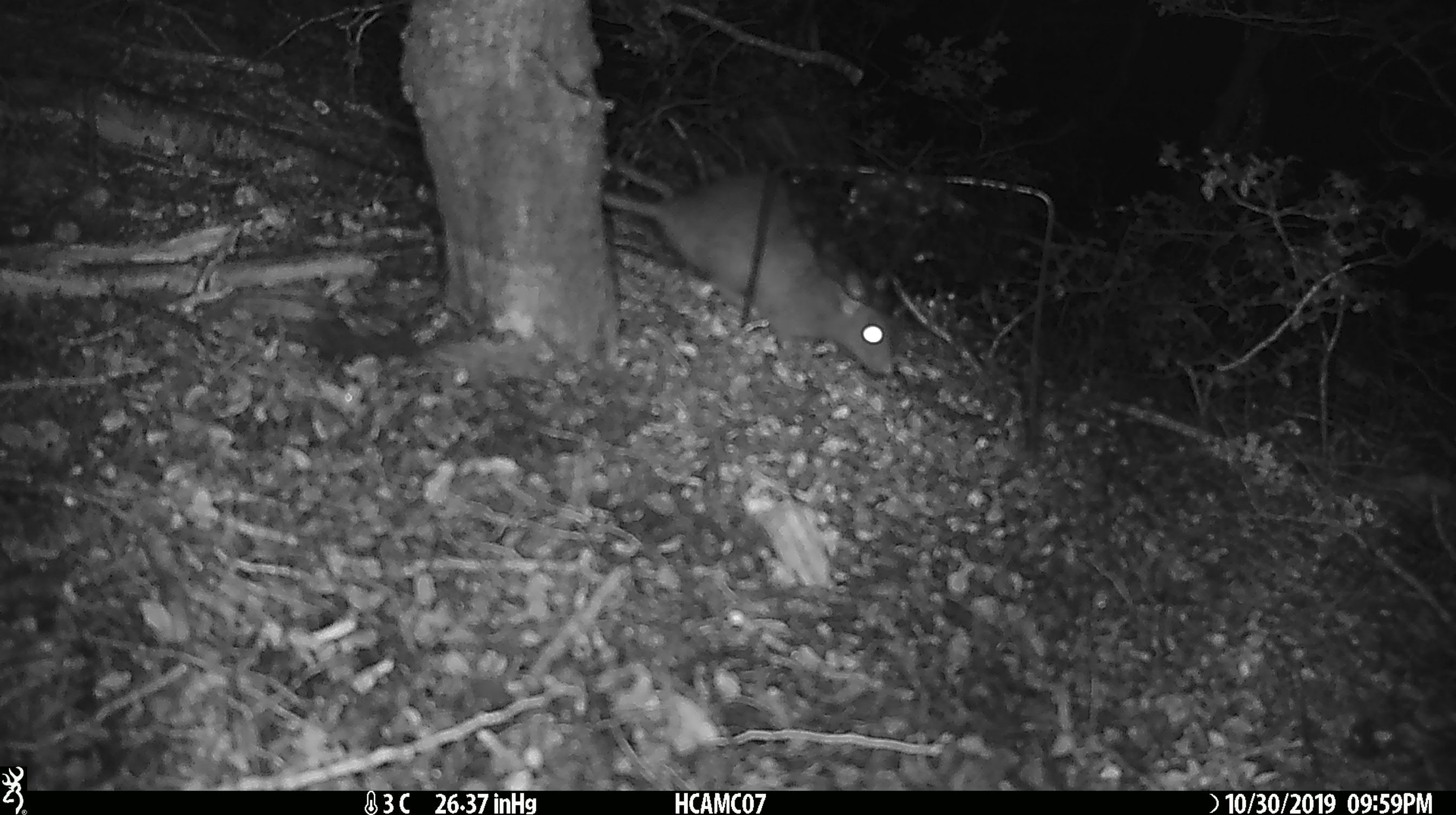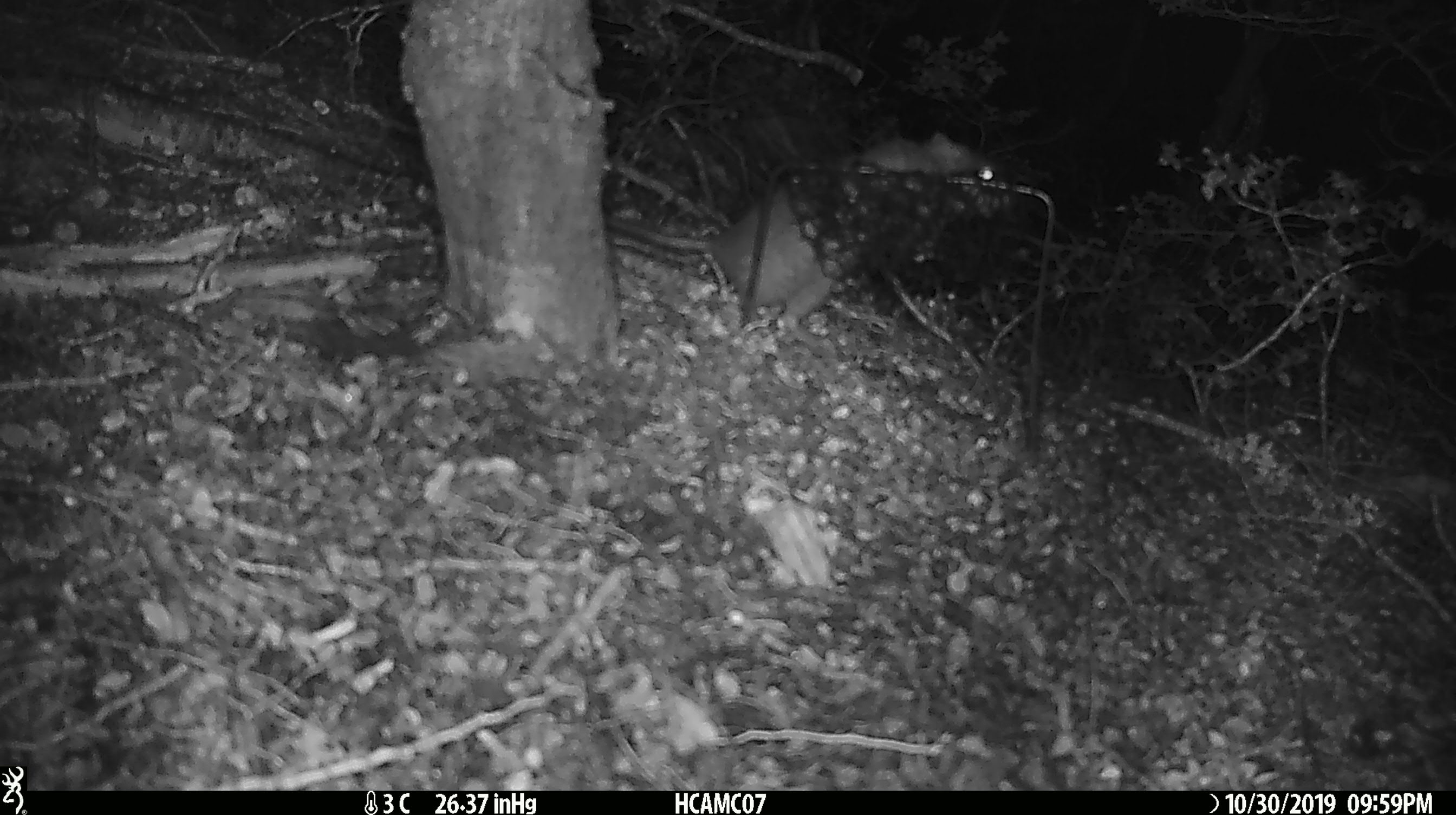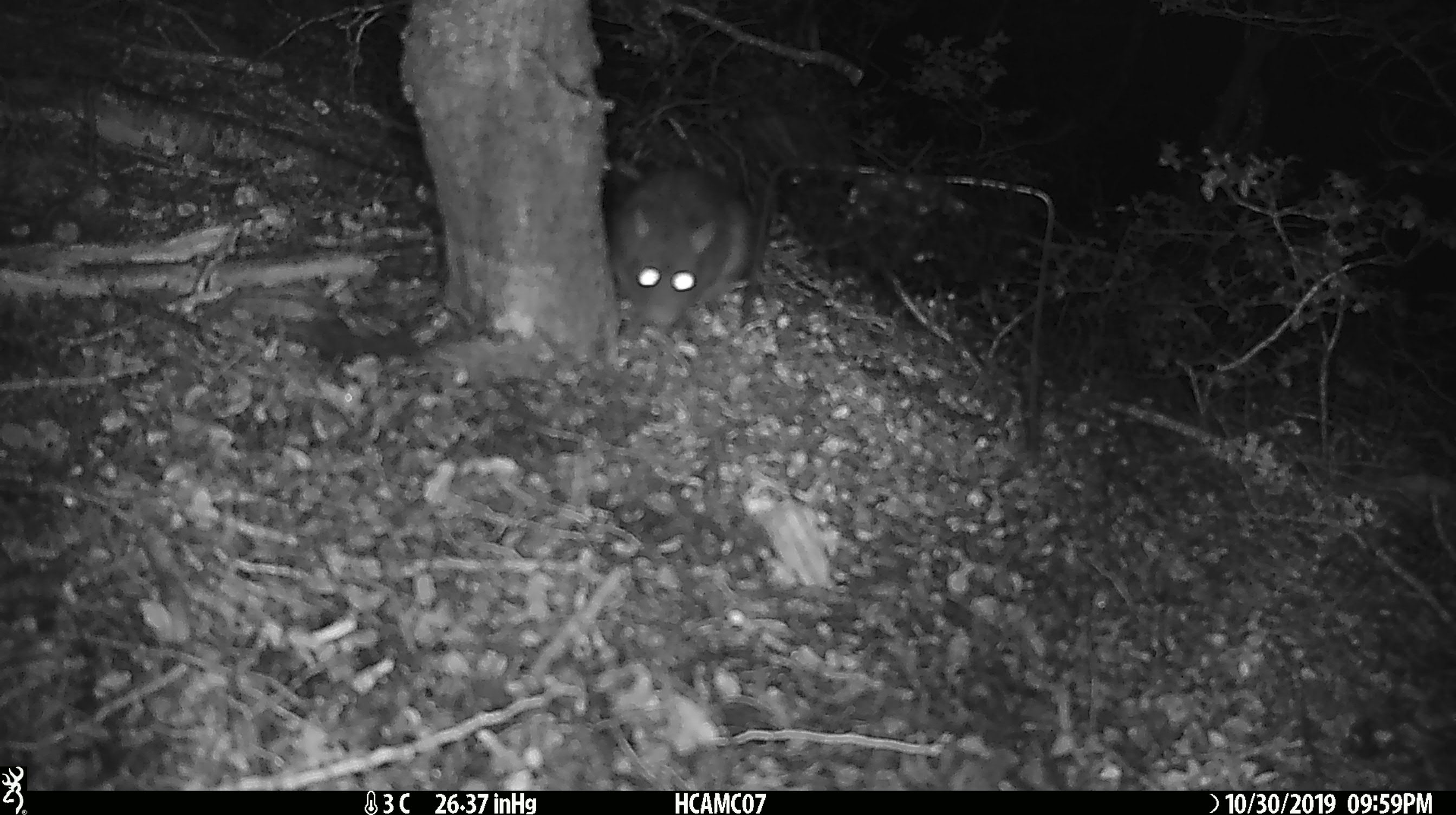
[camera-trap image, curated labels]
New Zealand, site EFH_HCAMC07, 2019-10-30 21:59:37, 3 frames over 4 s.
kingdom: Animalia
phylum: Chordata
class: Mammalia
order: Rodentia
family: Muridae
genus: Rattus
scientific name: Rattus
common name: rat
Rat (Rattus).